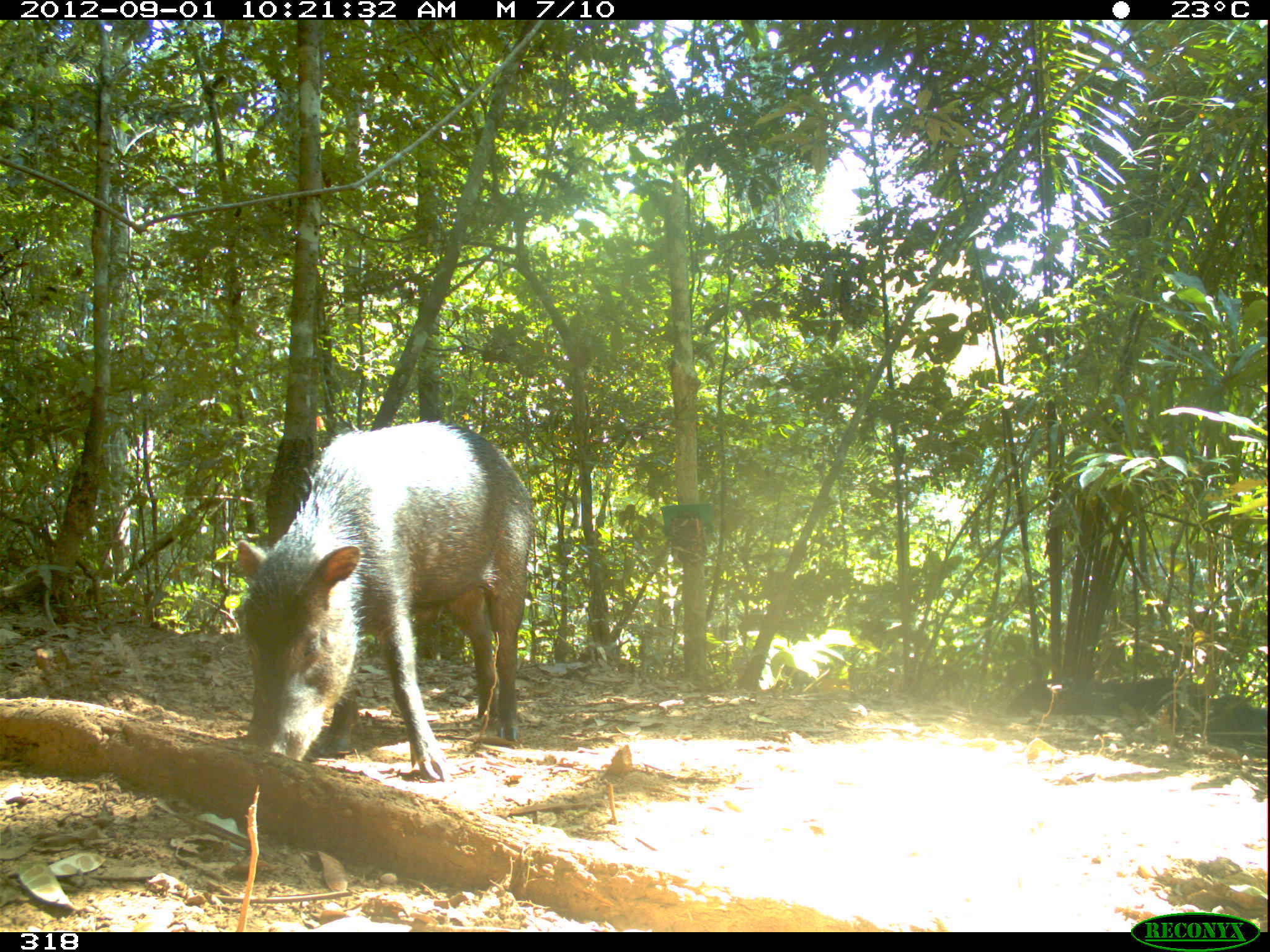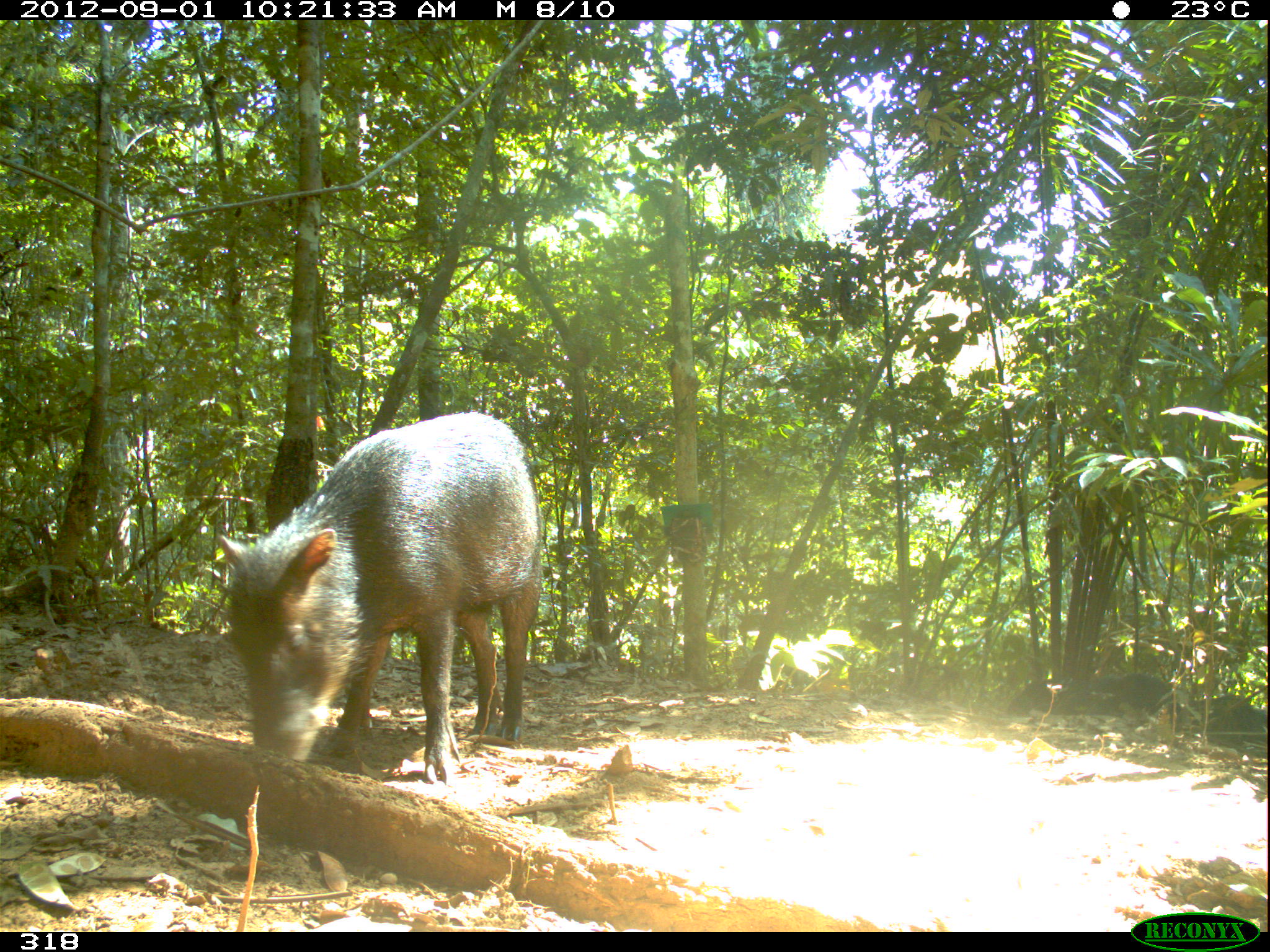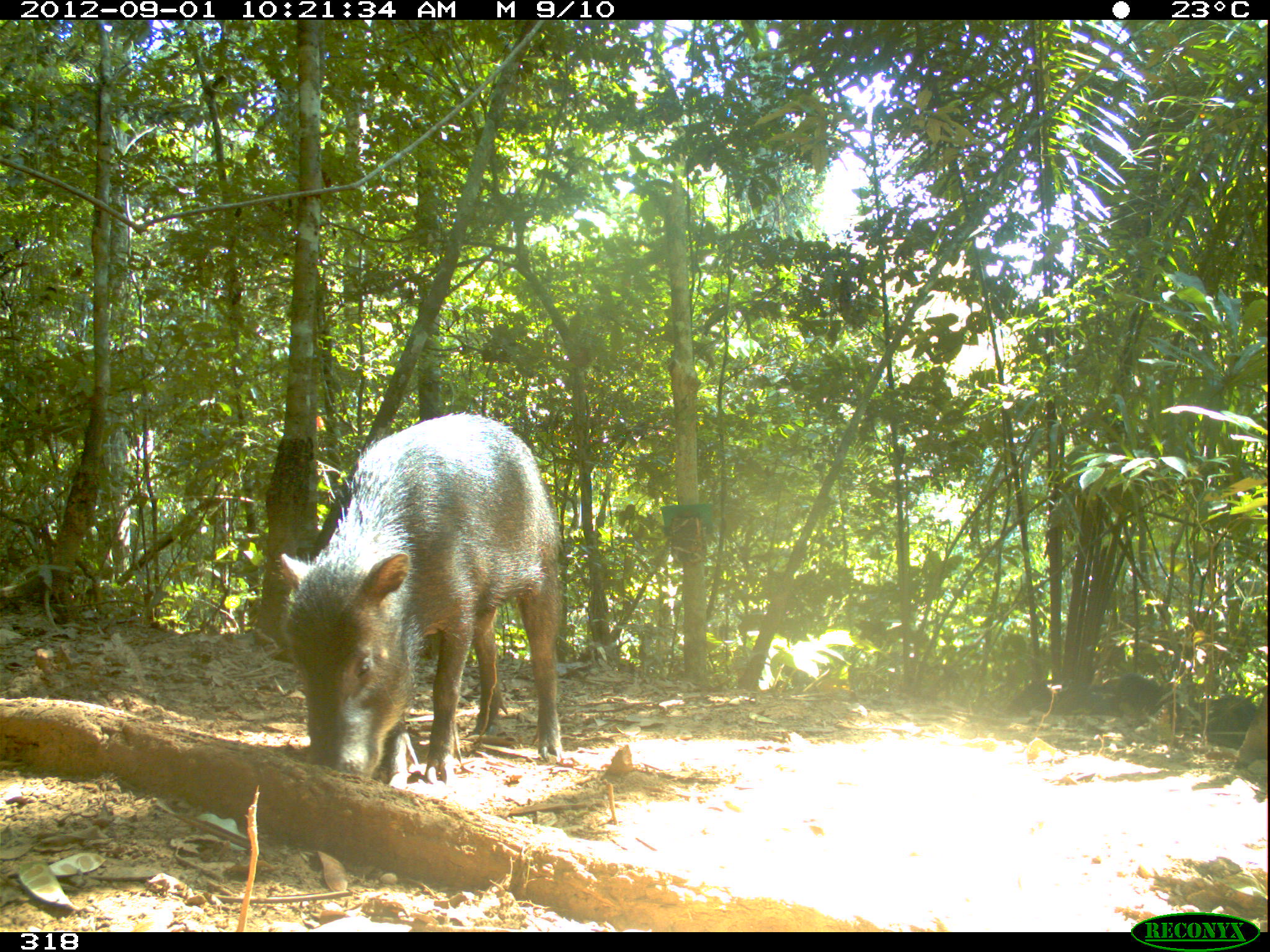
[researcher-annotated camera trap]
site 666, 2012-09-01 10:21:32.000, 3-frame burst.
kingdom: Animalia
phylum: Chordata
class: Mammalia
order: Artiodactyla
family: Tayassuidae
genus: Tayassu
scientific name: Tayassu pecari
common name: white-lipped peccary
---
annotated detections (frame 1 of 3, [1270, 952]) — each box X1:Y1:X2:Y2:
tayassu pecari: 235:420:533:779; 1135:693:1267:758; 1101:677:1203:734; 1003:678:1122:717; 916:664:978:700; 756:665:819:694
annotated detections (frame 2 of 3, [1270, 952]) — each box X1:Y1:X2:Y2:
tayassu pecari: 217:412:541:784; 1055:674:1181:723; 1171:695:1267:759; 1003:679:1084:715; 899:663:968:698